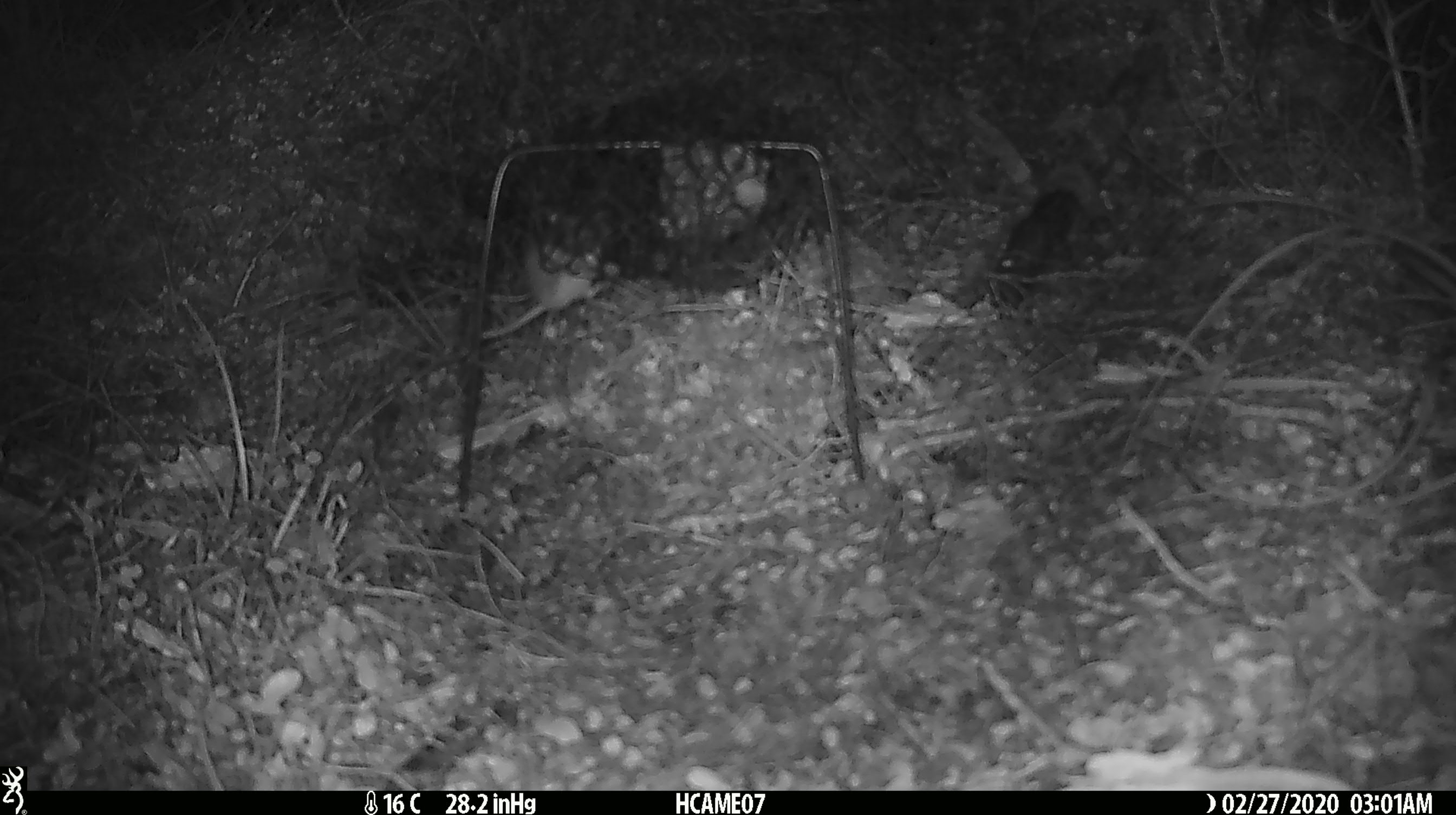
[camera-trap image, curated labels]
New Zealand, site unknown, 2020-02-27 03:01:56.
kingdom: Animalia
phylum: Chordata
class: Mammalia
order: Rodentia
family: Muridae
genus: Mus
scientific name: Mus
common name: mouse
Mouse (Mus).